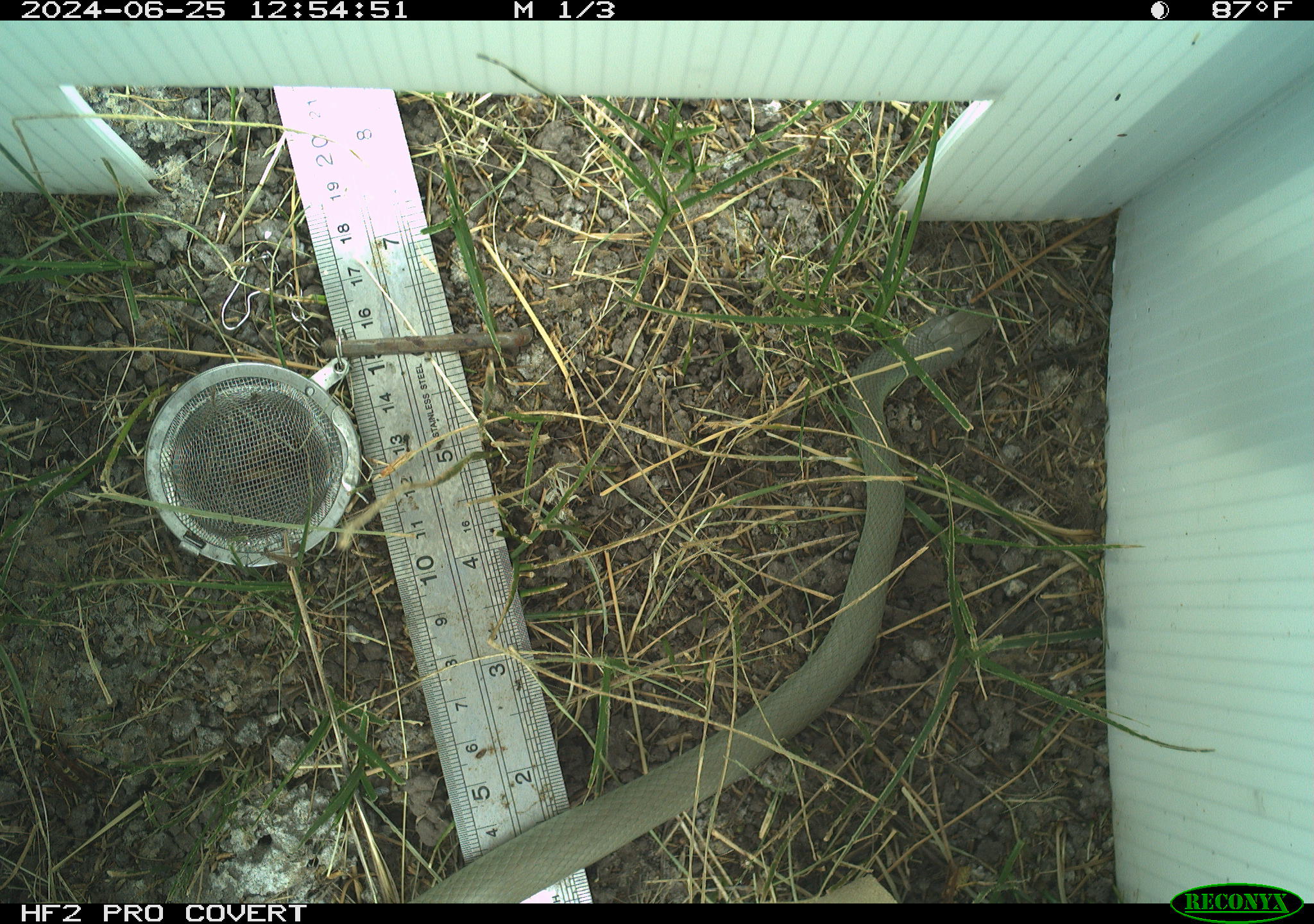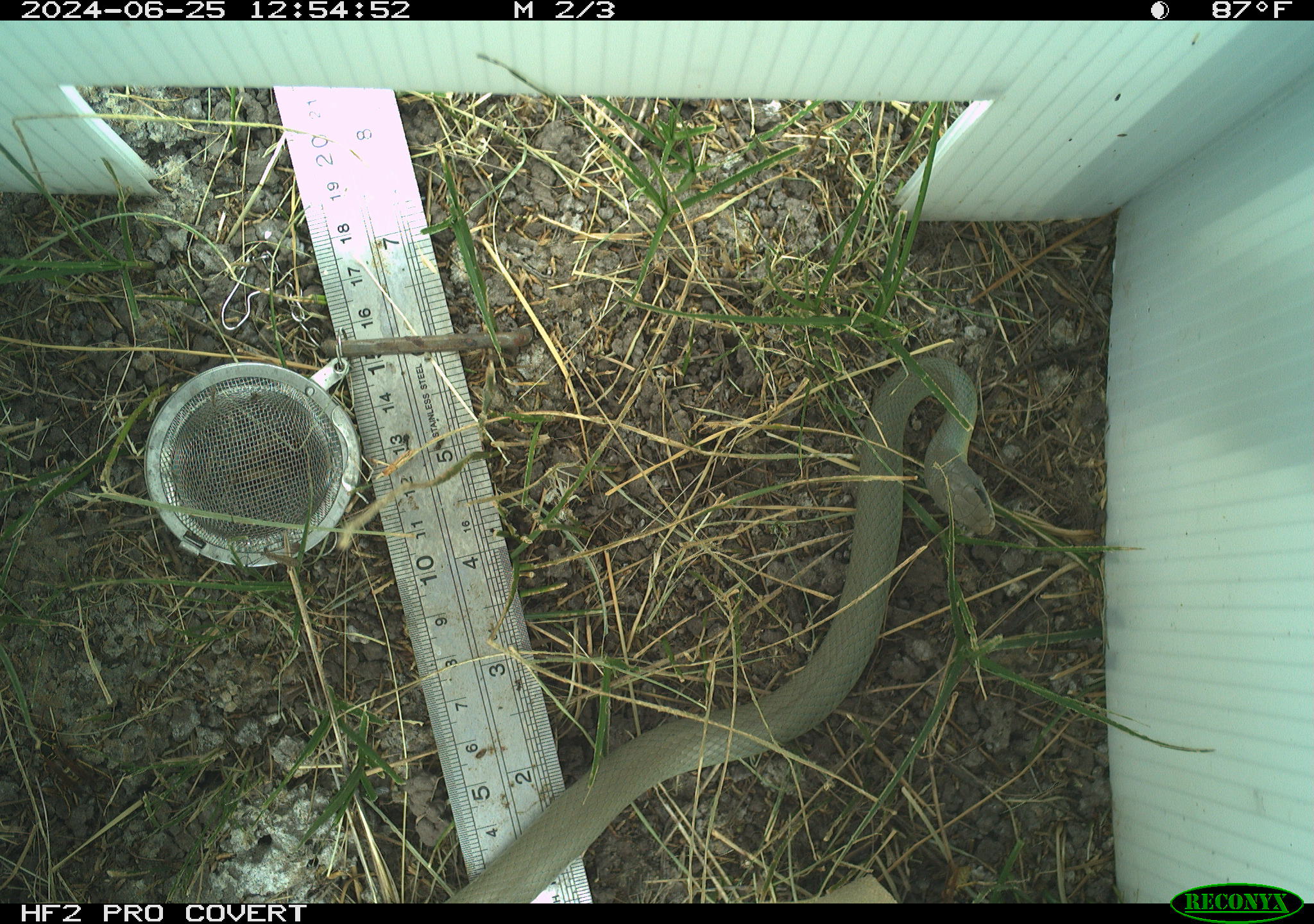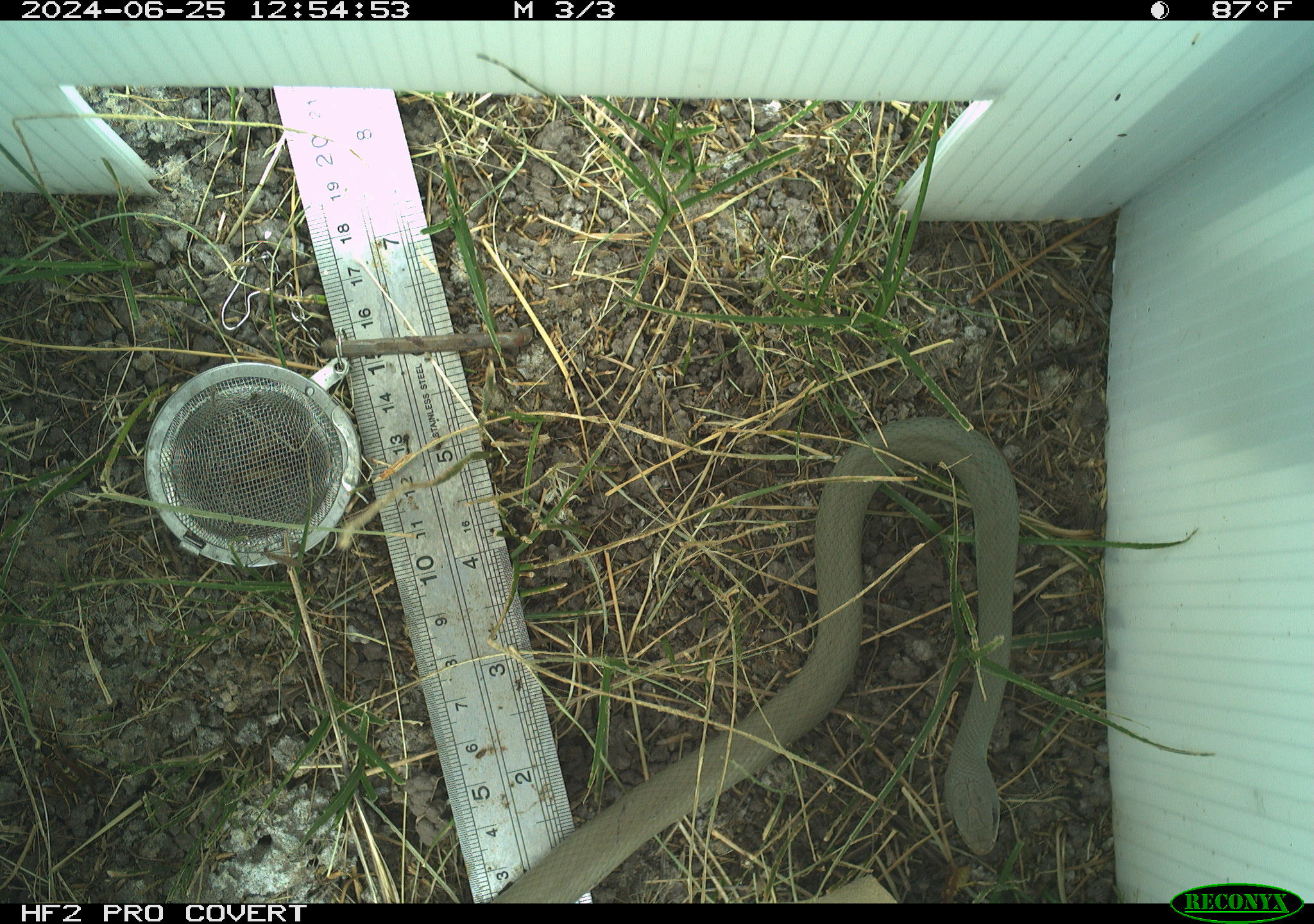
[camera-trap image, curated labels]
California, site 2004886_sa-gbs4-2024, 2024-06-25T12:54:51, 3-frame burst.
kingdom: Animalia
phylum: Chordata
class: Reptilia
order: Squamata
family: Colubridae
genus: Coluber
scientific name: Coluber constrictor mormon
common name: western yellow-bellied racer